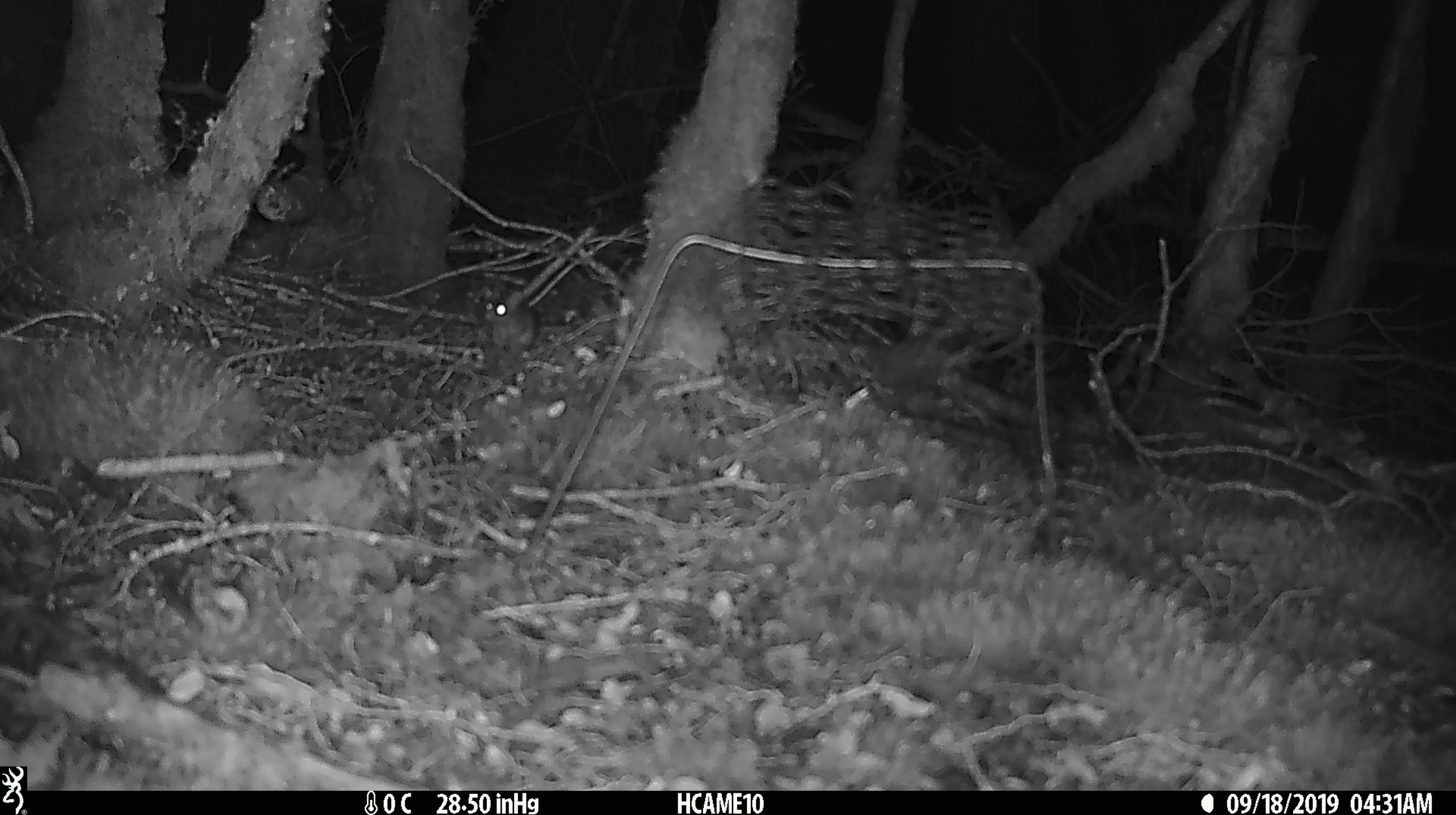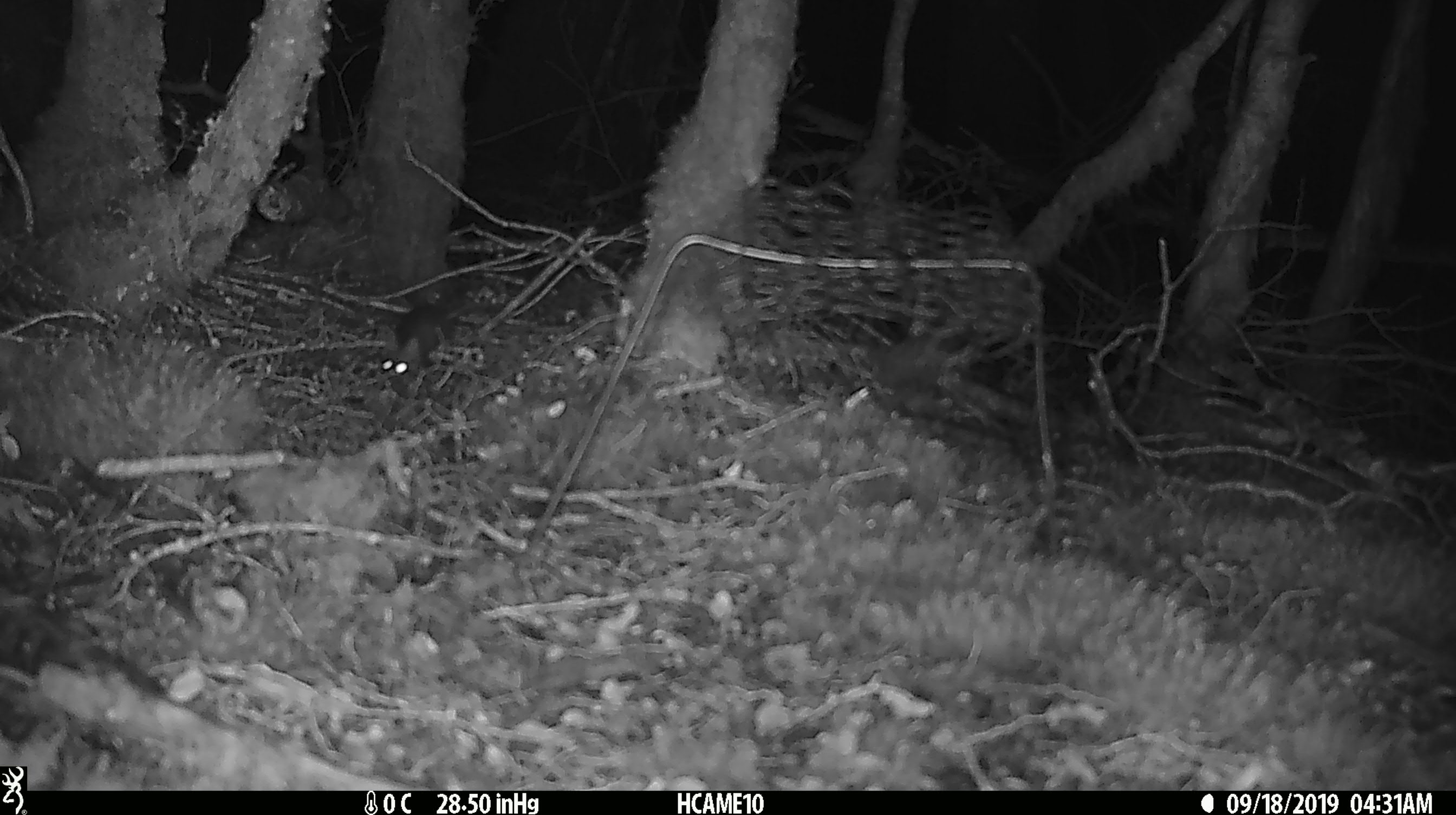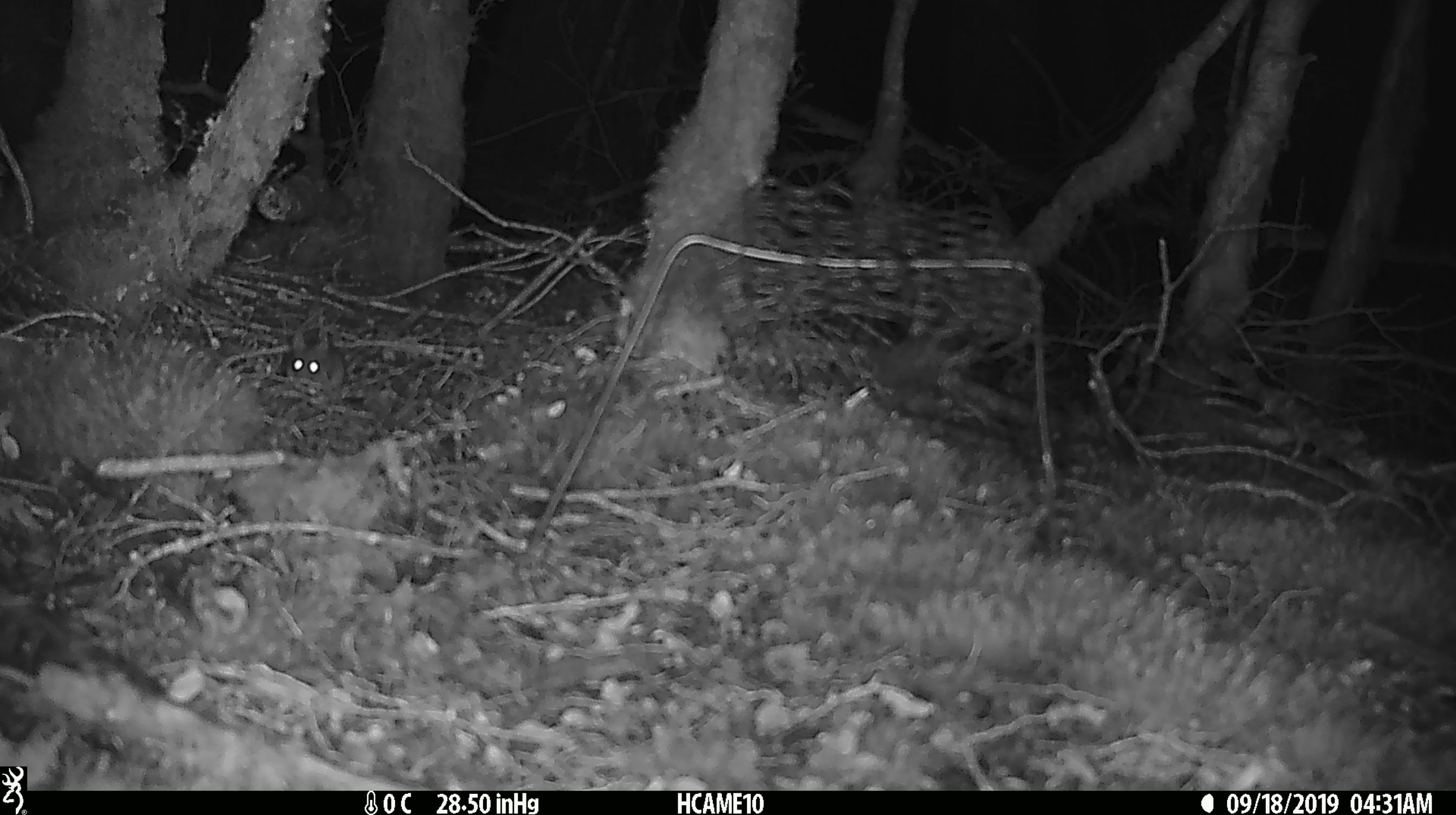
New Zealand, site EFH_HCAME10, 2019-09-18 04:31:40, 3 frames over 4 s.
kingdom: Animalia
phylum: Chordata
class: Mammalia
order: Rodentia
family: Muridae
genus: Mus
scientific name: Mus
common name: mouse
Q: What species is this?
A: Mouse (Mus).